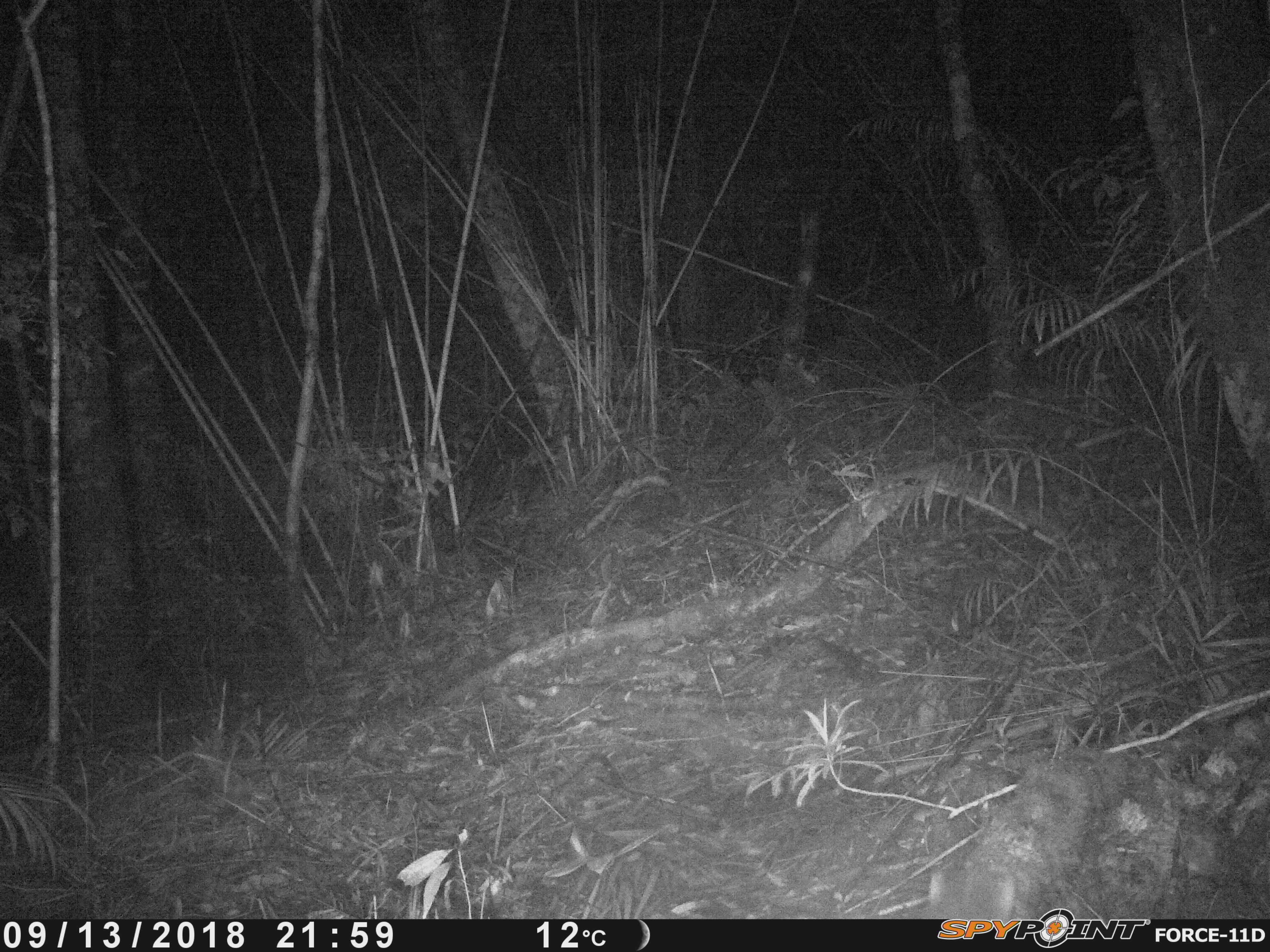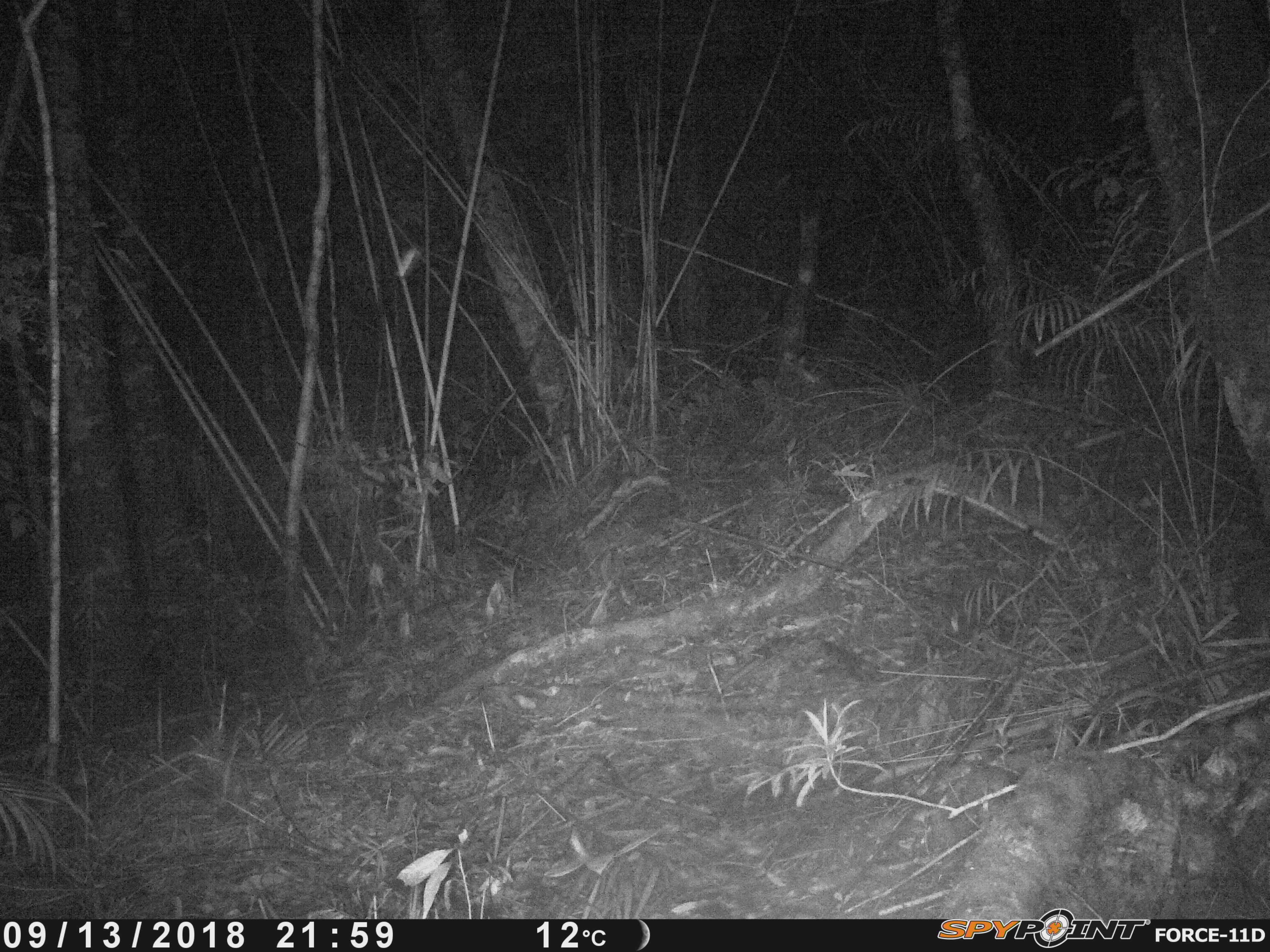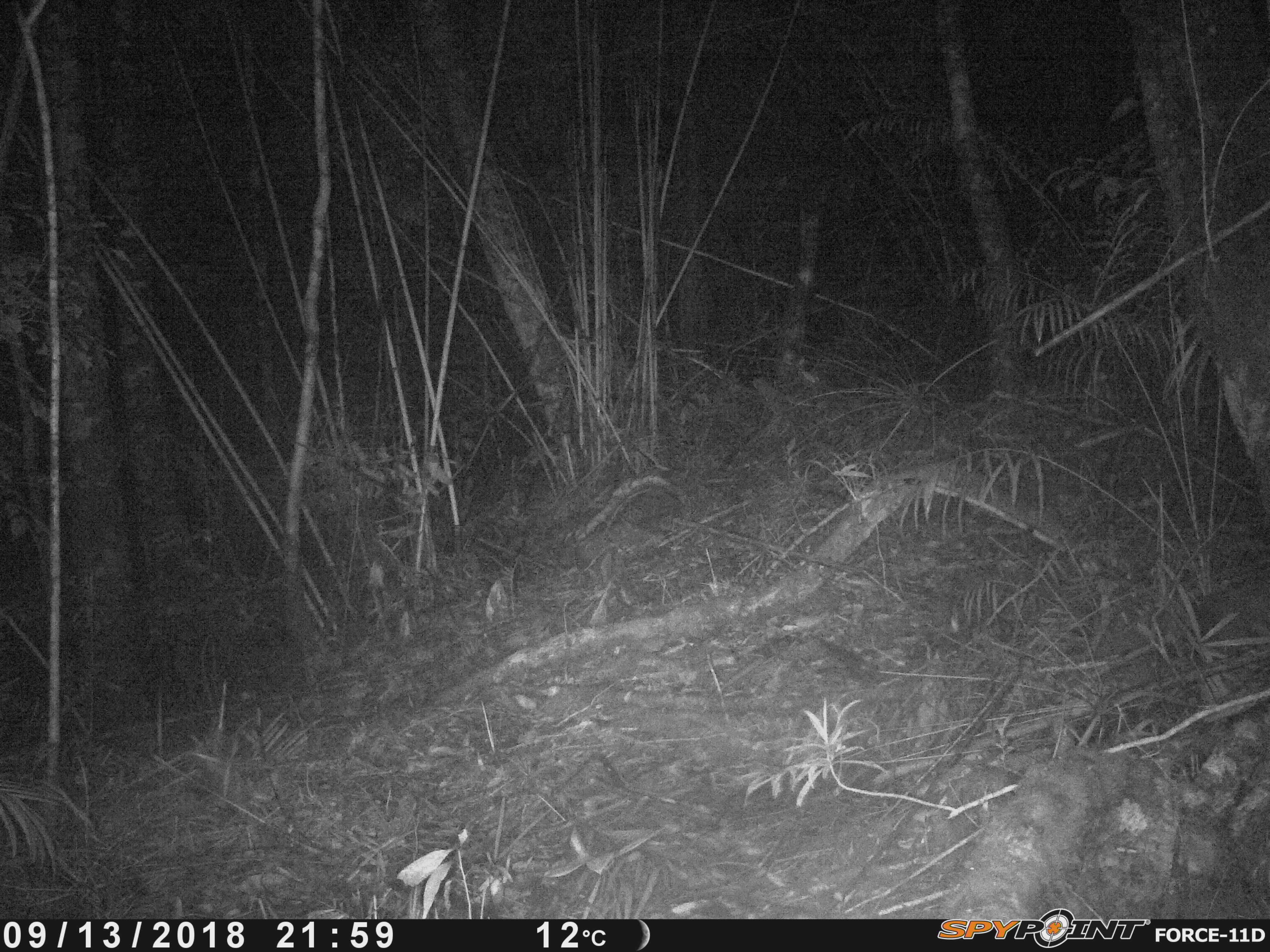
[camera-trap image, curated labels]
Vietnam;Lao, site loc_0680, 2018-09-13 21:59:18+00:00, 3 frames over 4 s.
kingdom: Animalia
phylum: Chordata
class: Mammalia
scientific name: Mammalia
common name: mammal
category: unidentified small mammal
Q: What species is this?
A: Unidentified small mammal (mammal) (Mammalia).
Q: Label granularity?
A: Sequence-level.